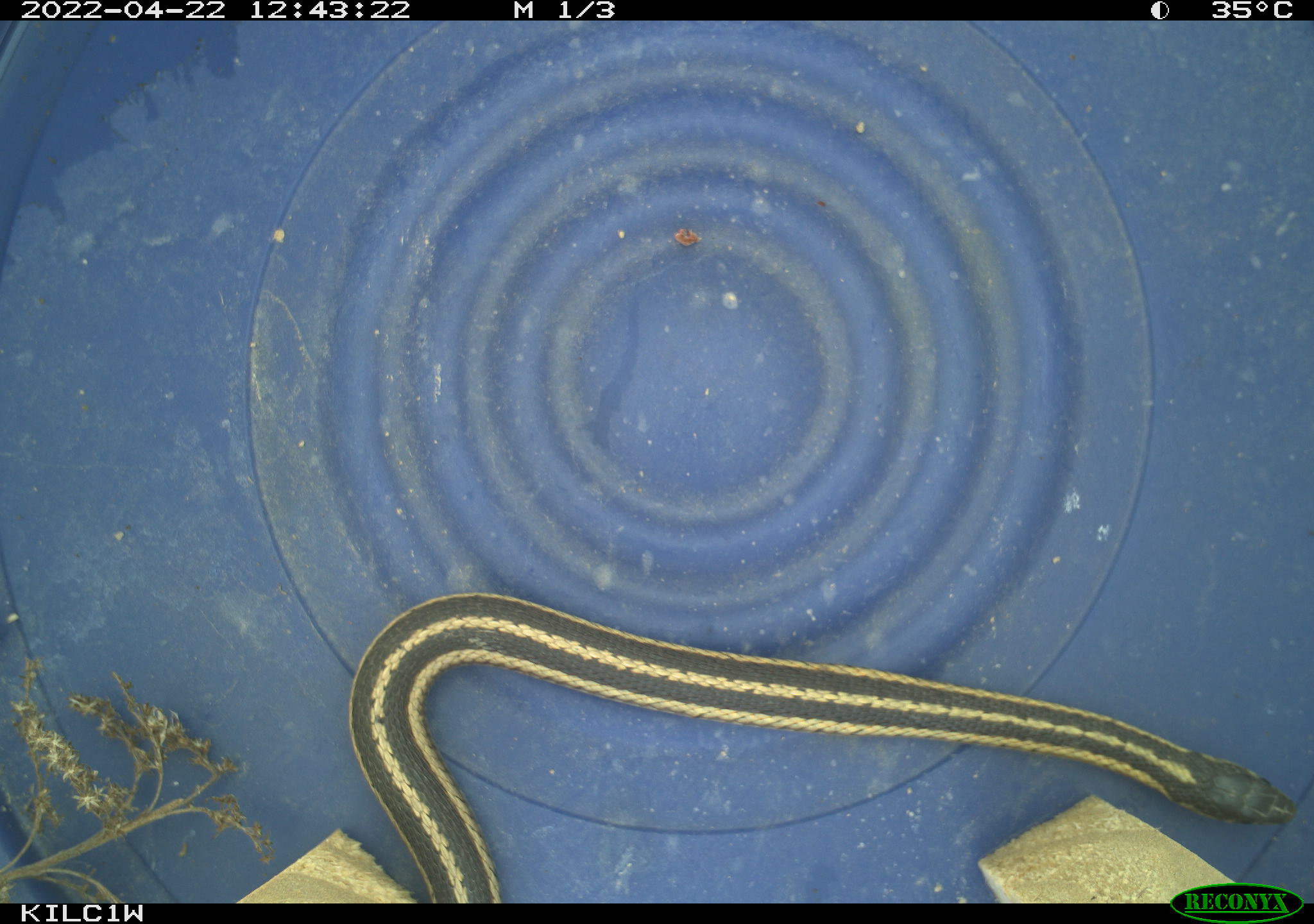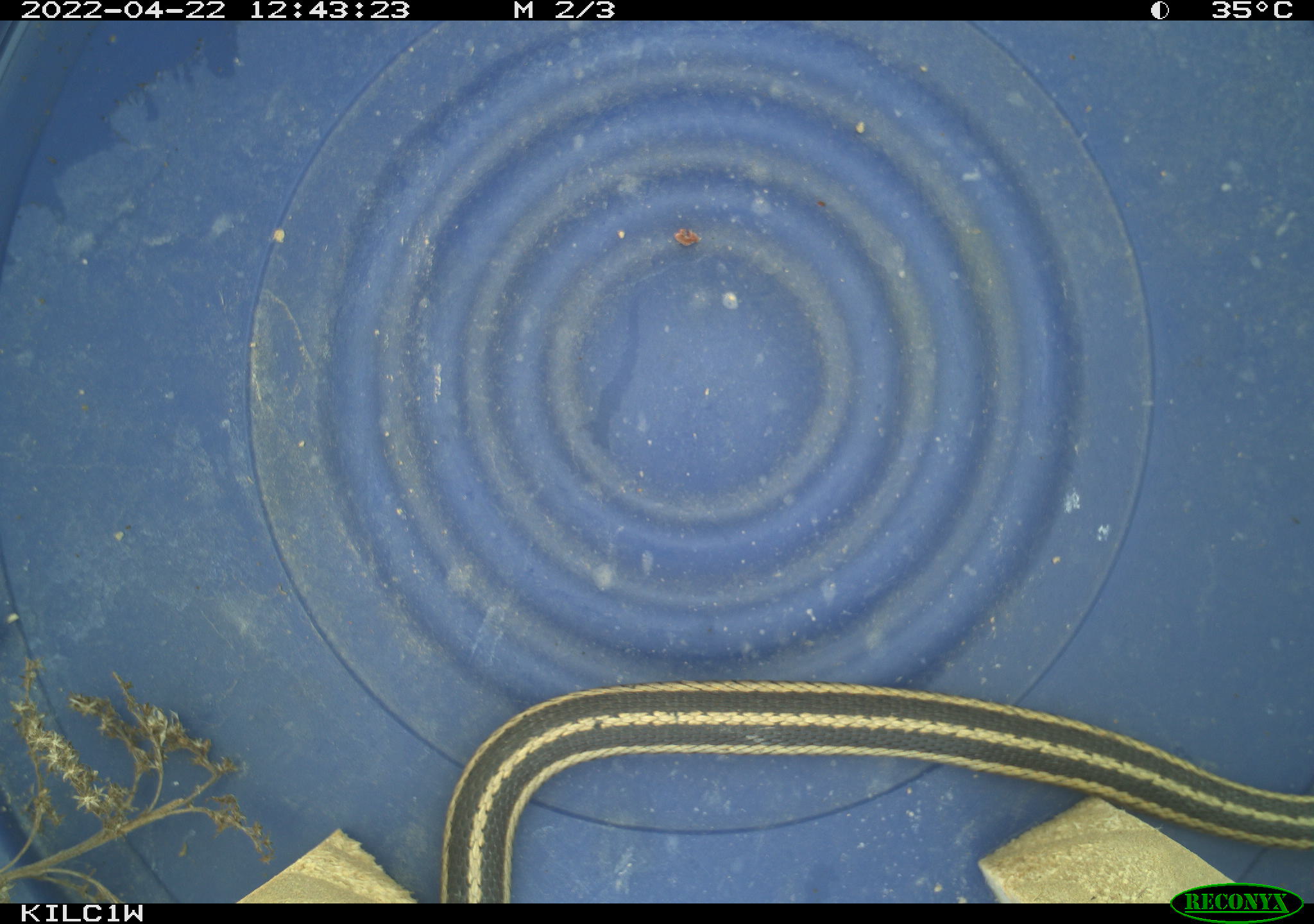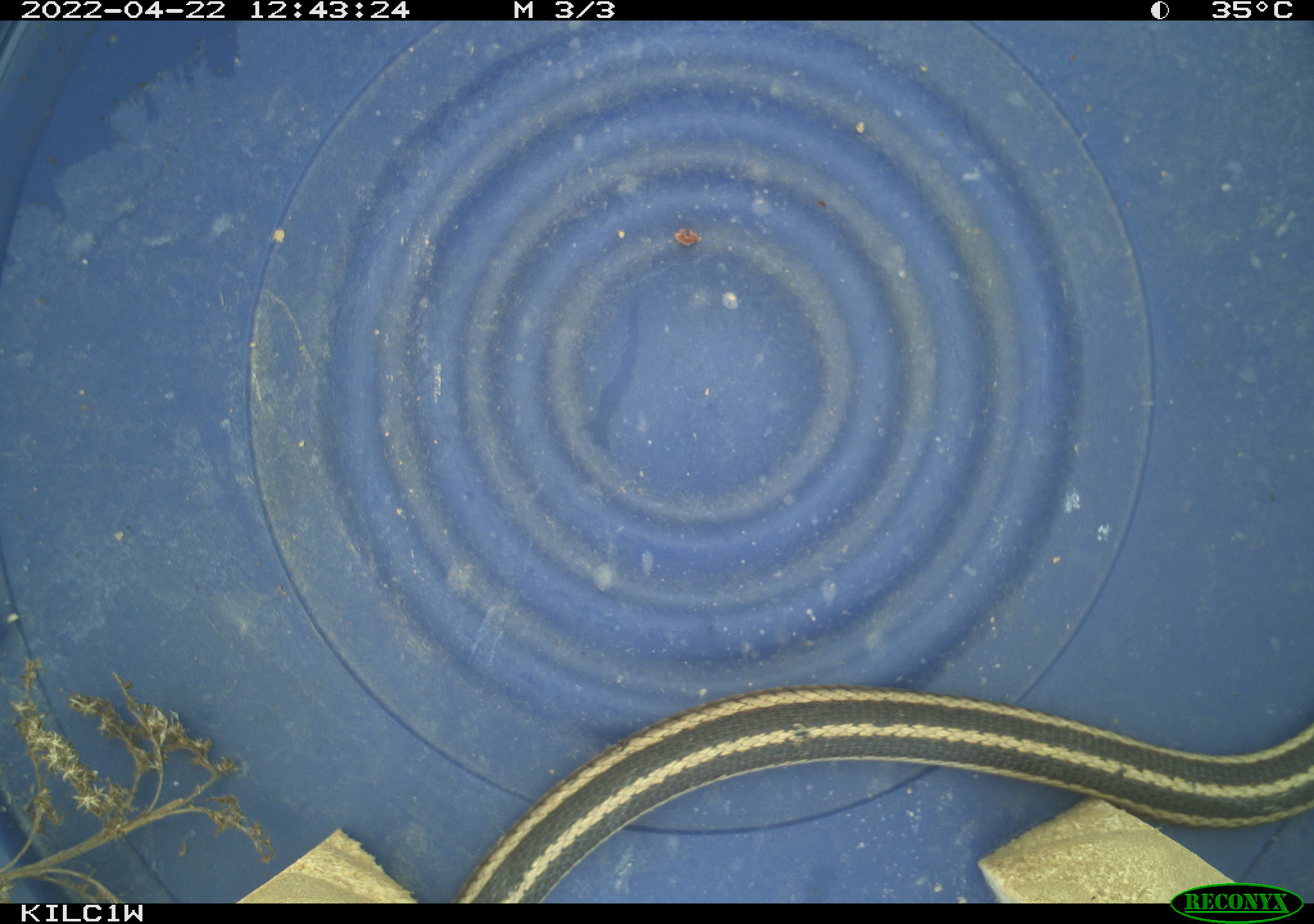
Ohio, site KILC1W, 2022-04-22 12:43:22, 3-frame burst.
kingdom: Animalia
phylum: Chordata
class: Reptilia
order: Squamata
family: Colubridae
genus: Thamnophis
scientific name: Thamnophis sirtalis sirtalis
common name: eastern gartersnake